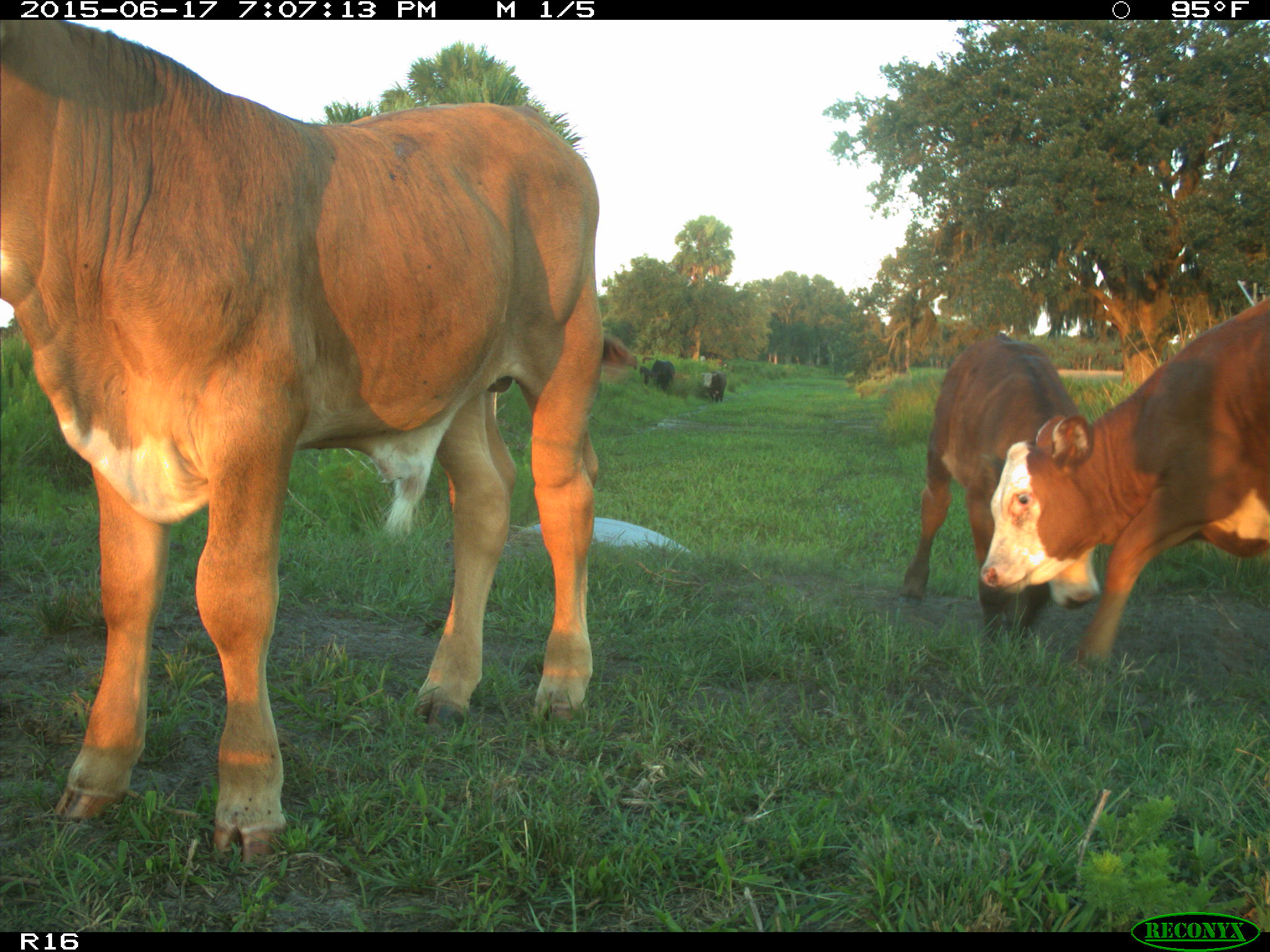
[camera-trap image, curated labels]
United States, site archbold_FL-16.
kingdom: Animalia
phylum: Chordata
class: Mammalia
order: Artiodactyla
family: Bovidae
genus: Bos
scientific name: Bos taurus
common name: domestic cow